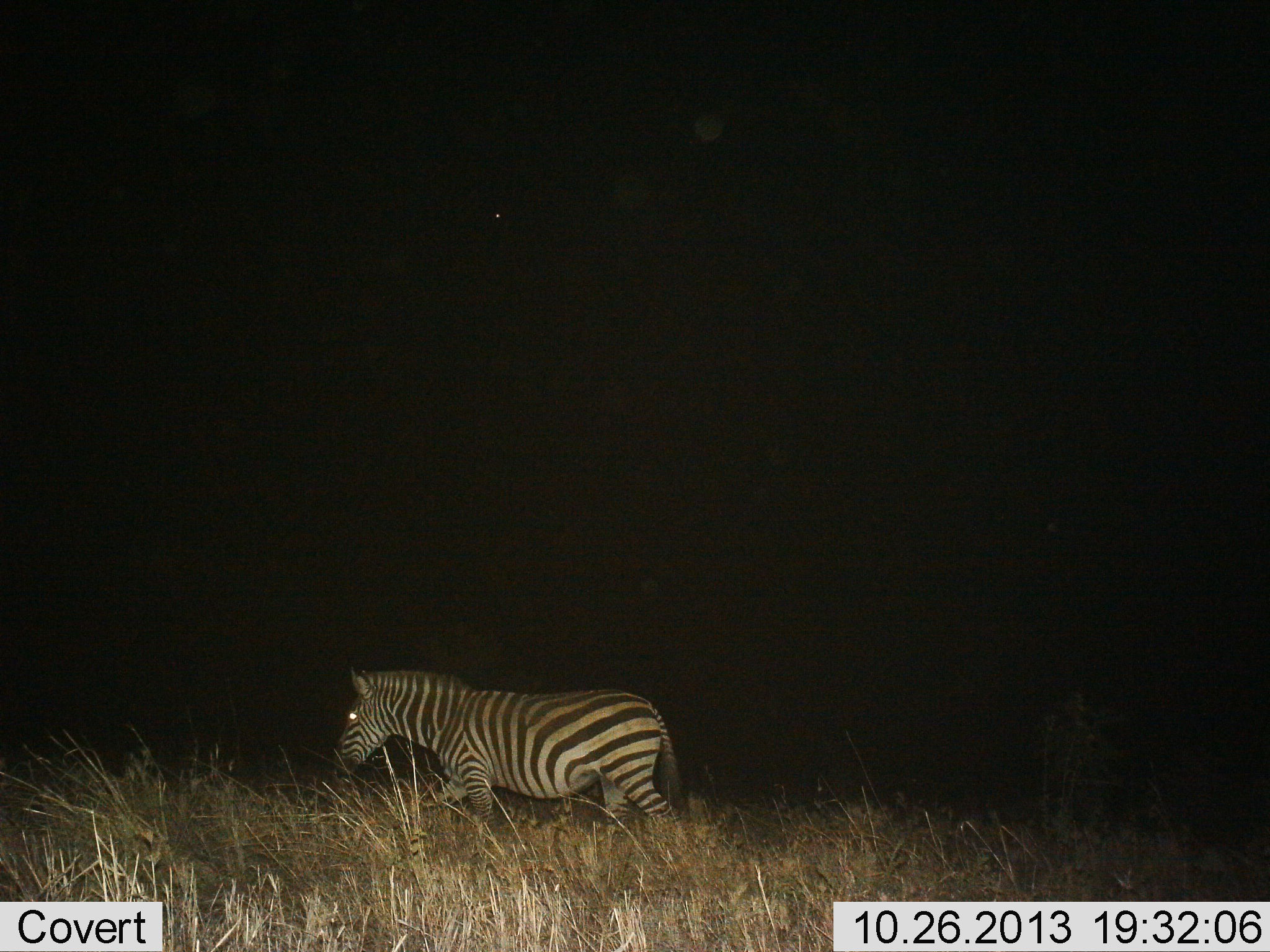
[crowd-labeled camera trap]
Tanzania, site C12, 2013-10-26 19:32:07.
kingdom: Animalia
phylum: Chordata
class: Mammalia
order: Perissodactyla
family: Equidae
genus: Equus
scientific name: Equus quagga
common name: plains zebra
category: zebra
Zebra (plains zebra) (Equus quagga), count 1. Behavior (volunteer vote fractions): standing 0%, resting 0%, moving 100%, interacting 0%. Young present (vote fraction): 0%. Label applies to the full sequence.